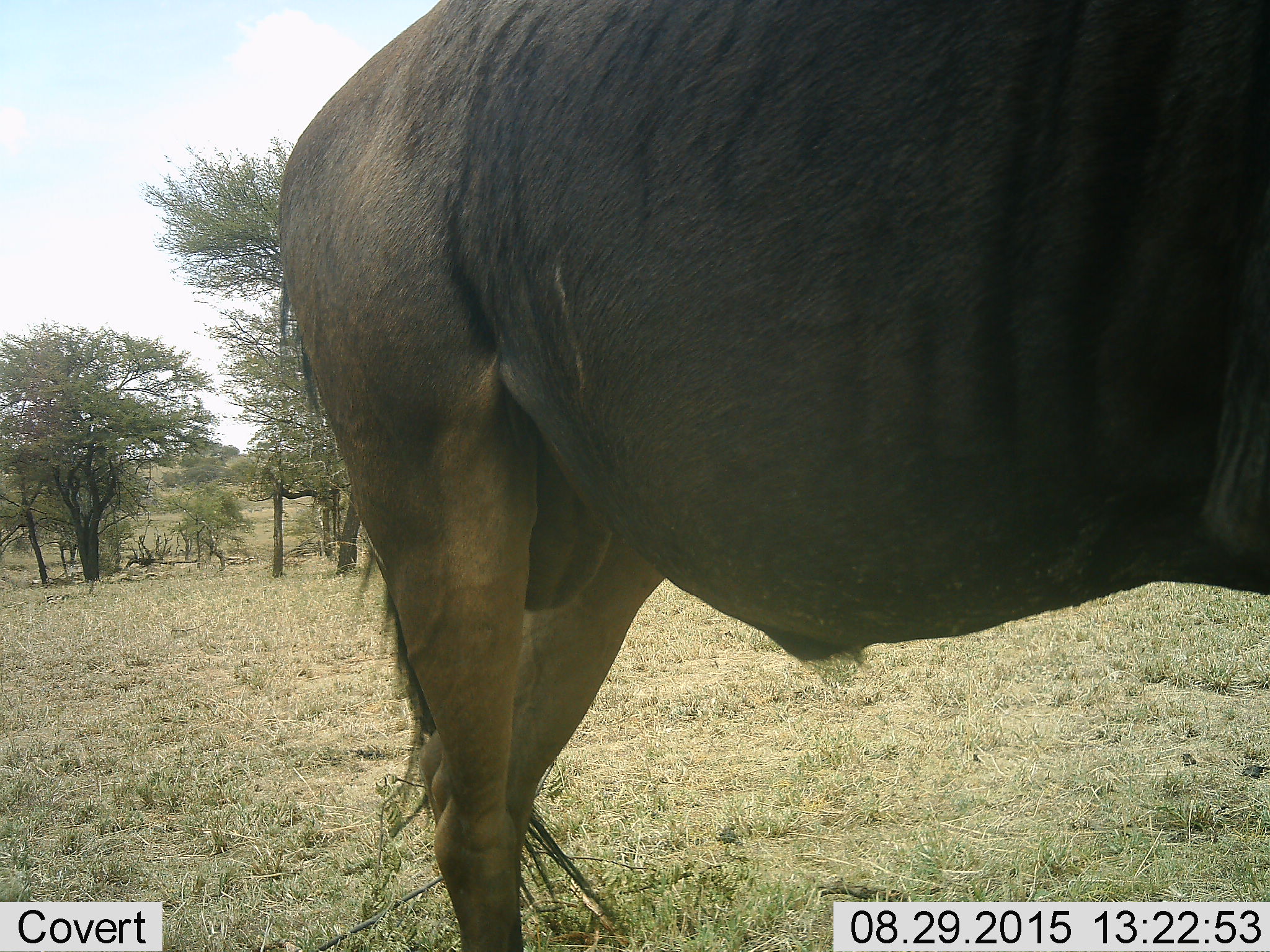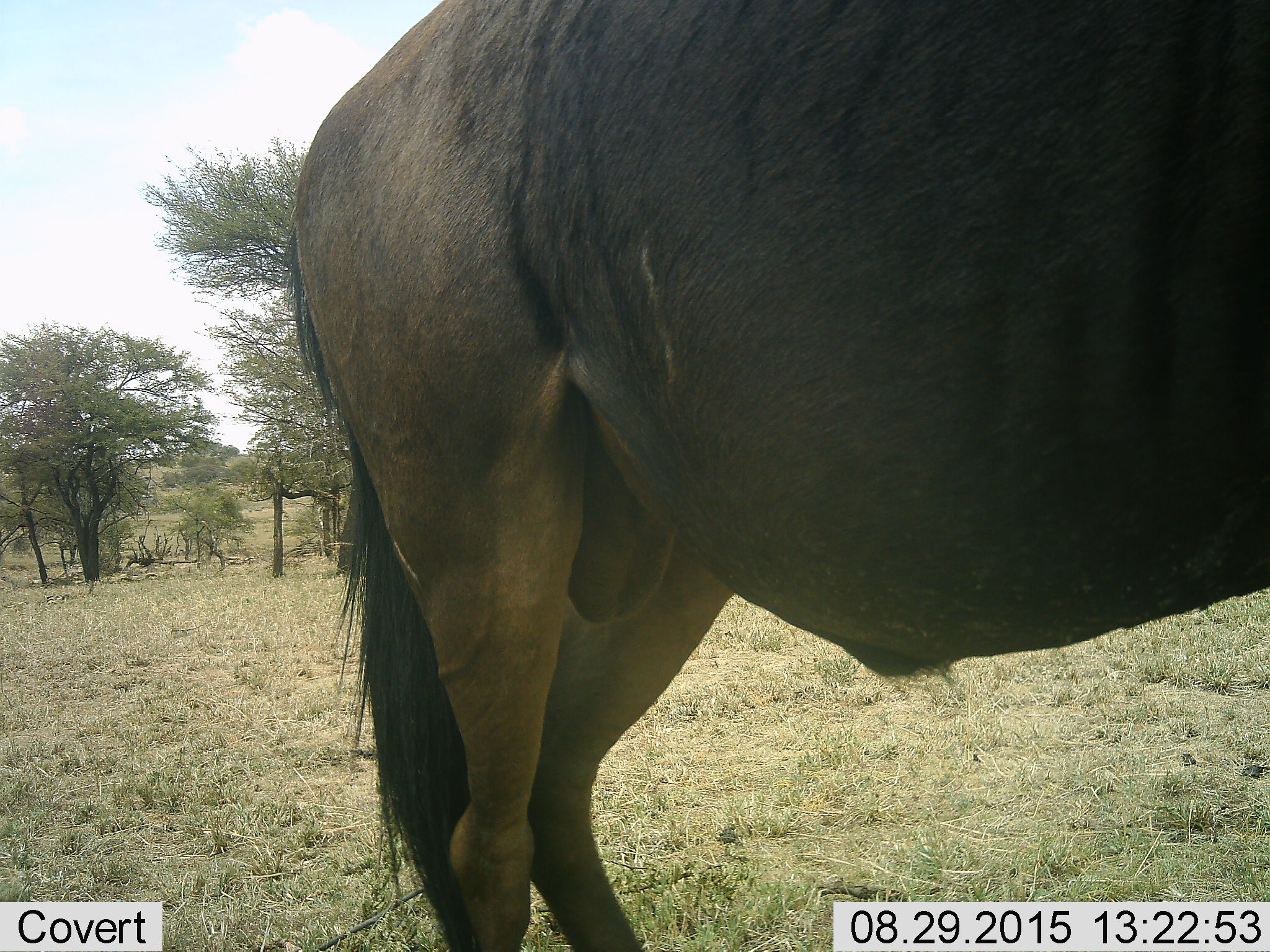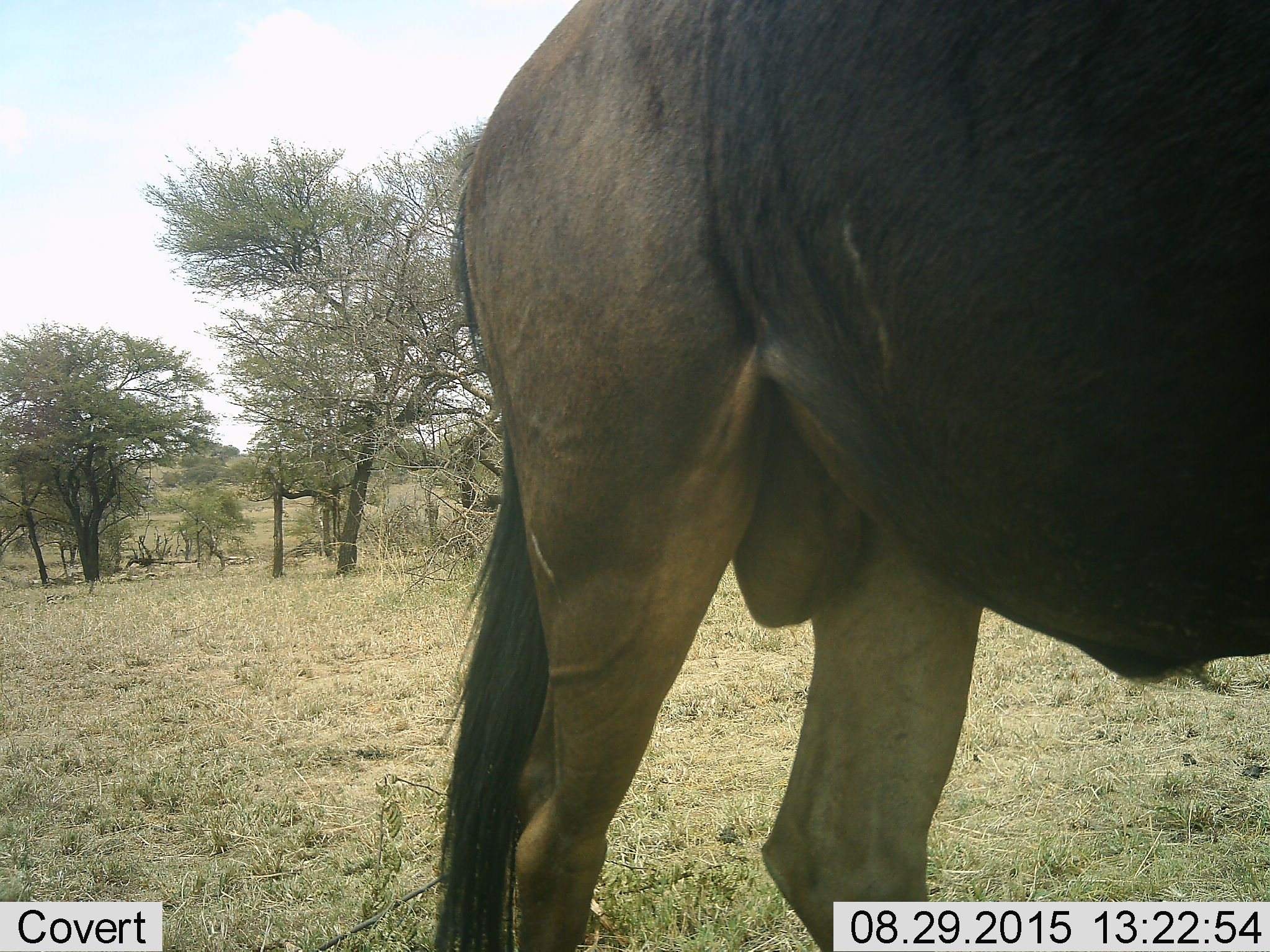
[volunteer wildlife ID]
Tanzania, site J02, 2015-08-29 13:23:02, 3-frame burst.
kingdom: Animalia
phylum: Chordata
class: Mammalia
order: Artiodactyla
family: Bovidae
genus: Connochaetes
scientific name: Connochaetes taurinus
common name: blue wildebeest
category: wildebeest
Wildebeest (blue wildebeest) (Connochaetes taurinus), count 1. Behavior (volunteer vote fractions): standing 50%, resting 0%, moving 50%, interacting 0%. Young present (vote fraction): 0%. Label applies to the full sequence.